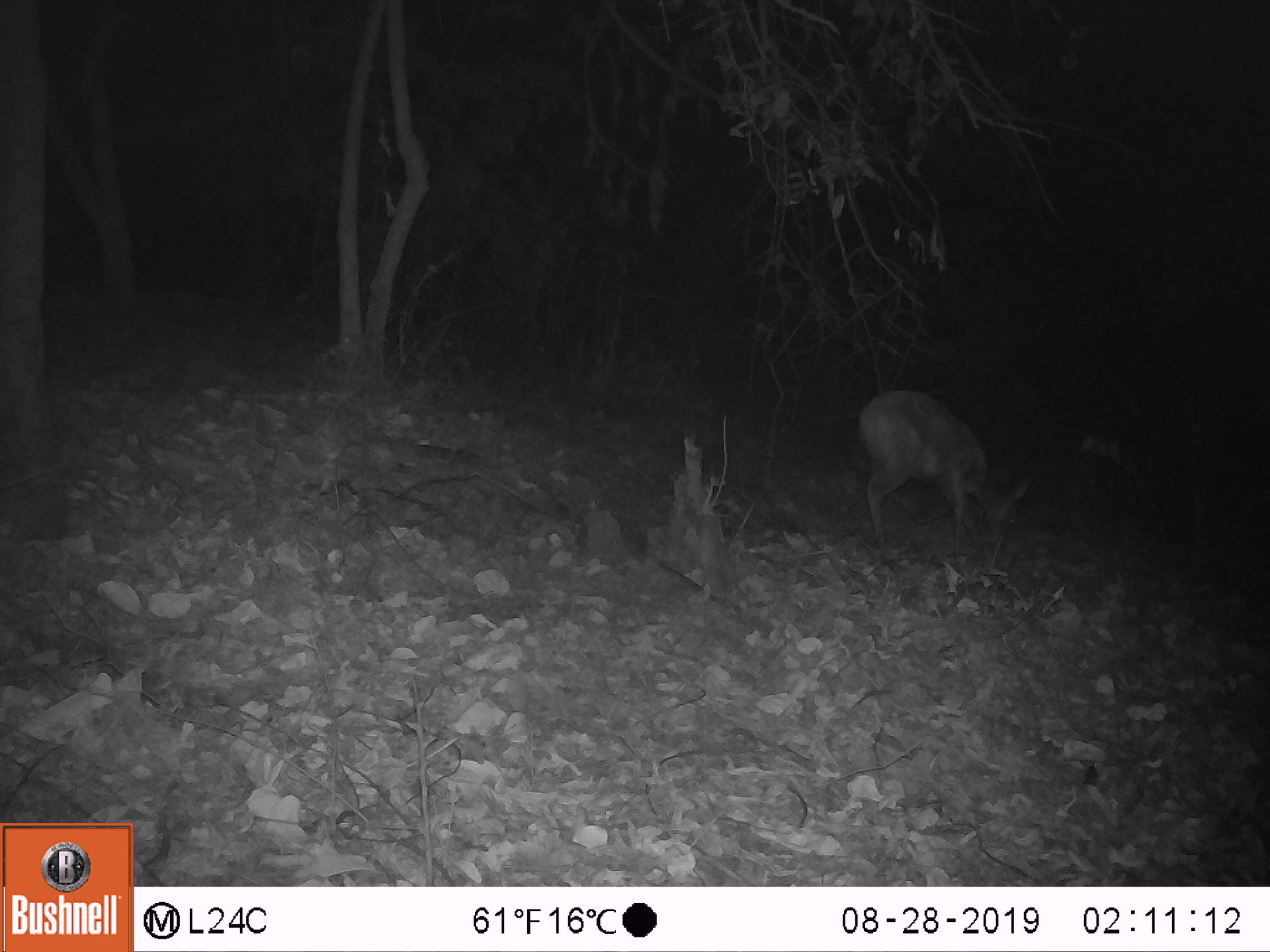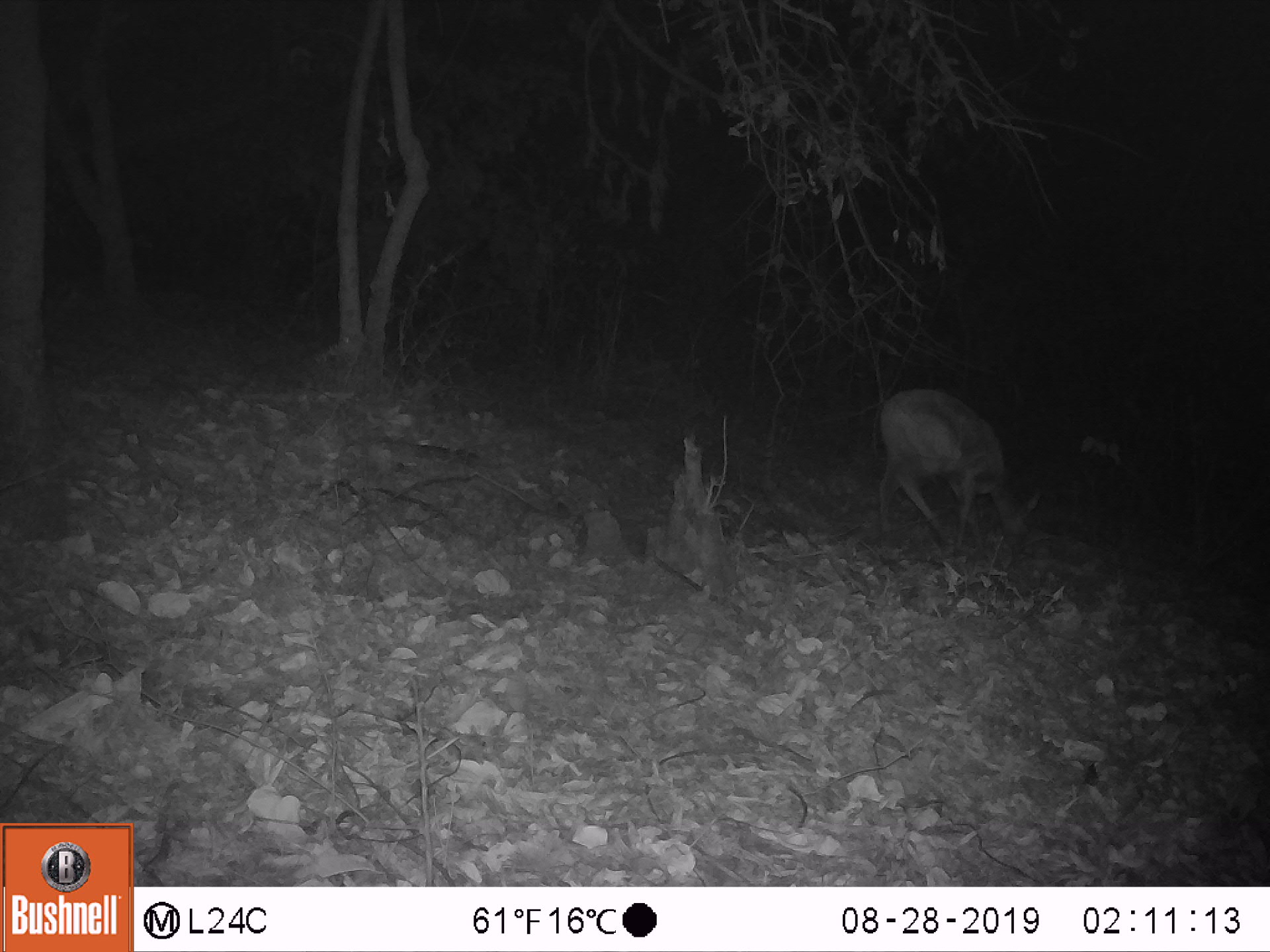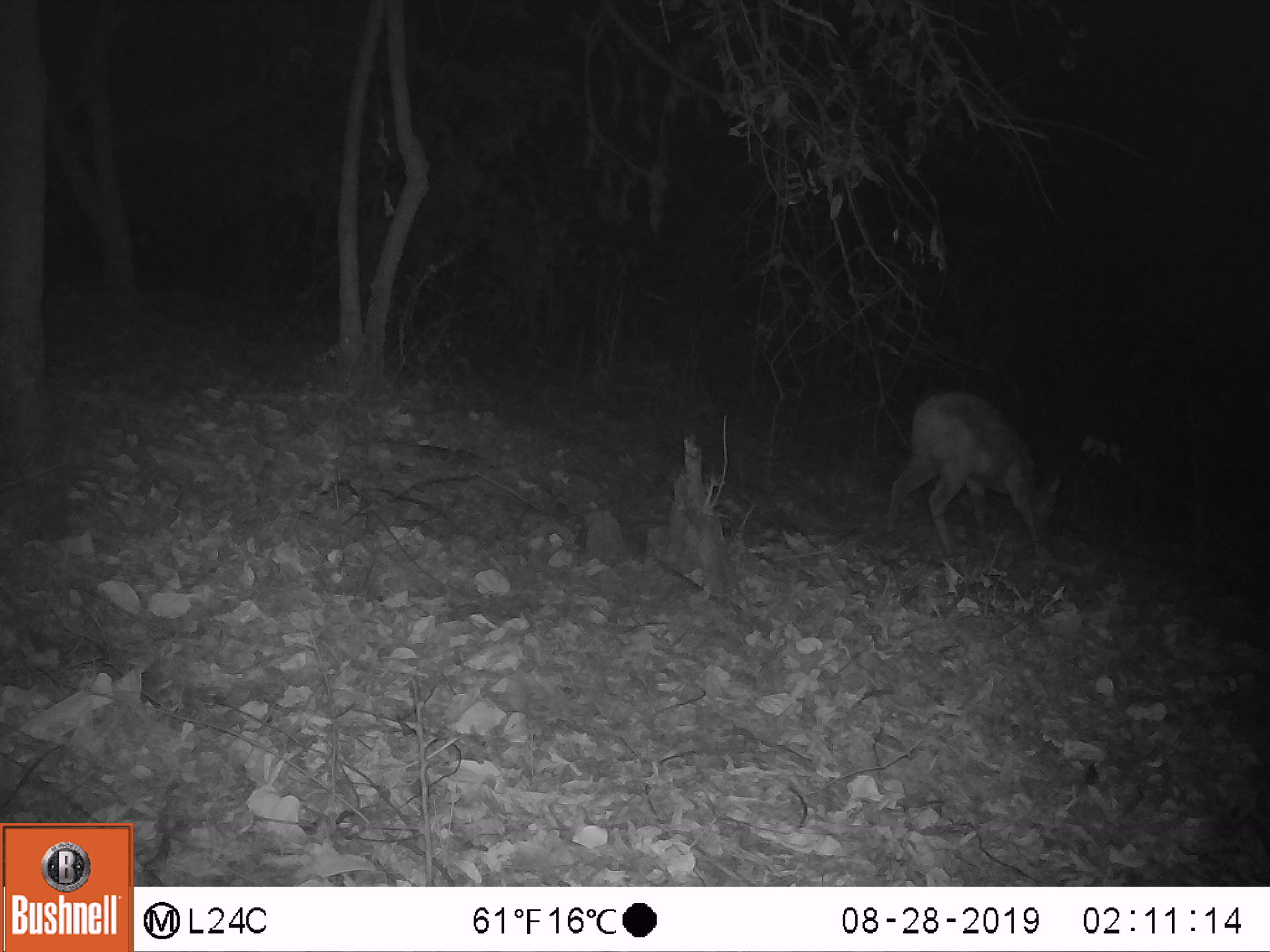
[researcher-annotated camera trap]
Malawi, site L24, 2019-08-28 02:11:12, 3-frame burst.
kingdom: Animalia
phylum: Chordata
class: Mammalia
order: Artiodactyla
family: Bovidae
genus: Tragelaphus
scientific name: Tragelaphus sylvaticus sylvaticus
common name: cape bushbuck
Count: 1.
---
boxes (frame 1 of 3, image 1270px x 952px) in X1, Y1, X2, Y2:
cape bushbuck: 853, 387, 1034, 554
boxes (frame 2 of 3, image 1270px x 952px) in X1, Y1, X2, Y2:
cape bushbuck: 872, 380, 1047, 561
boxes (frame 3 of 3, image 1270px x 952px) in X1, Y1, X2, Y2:
cape bushbuck: 886, 385, 1066, 587